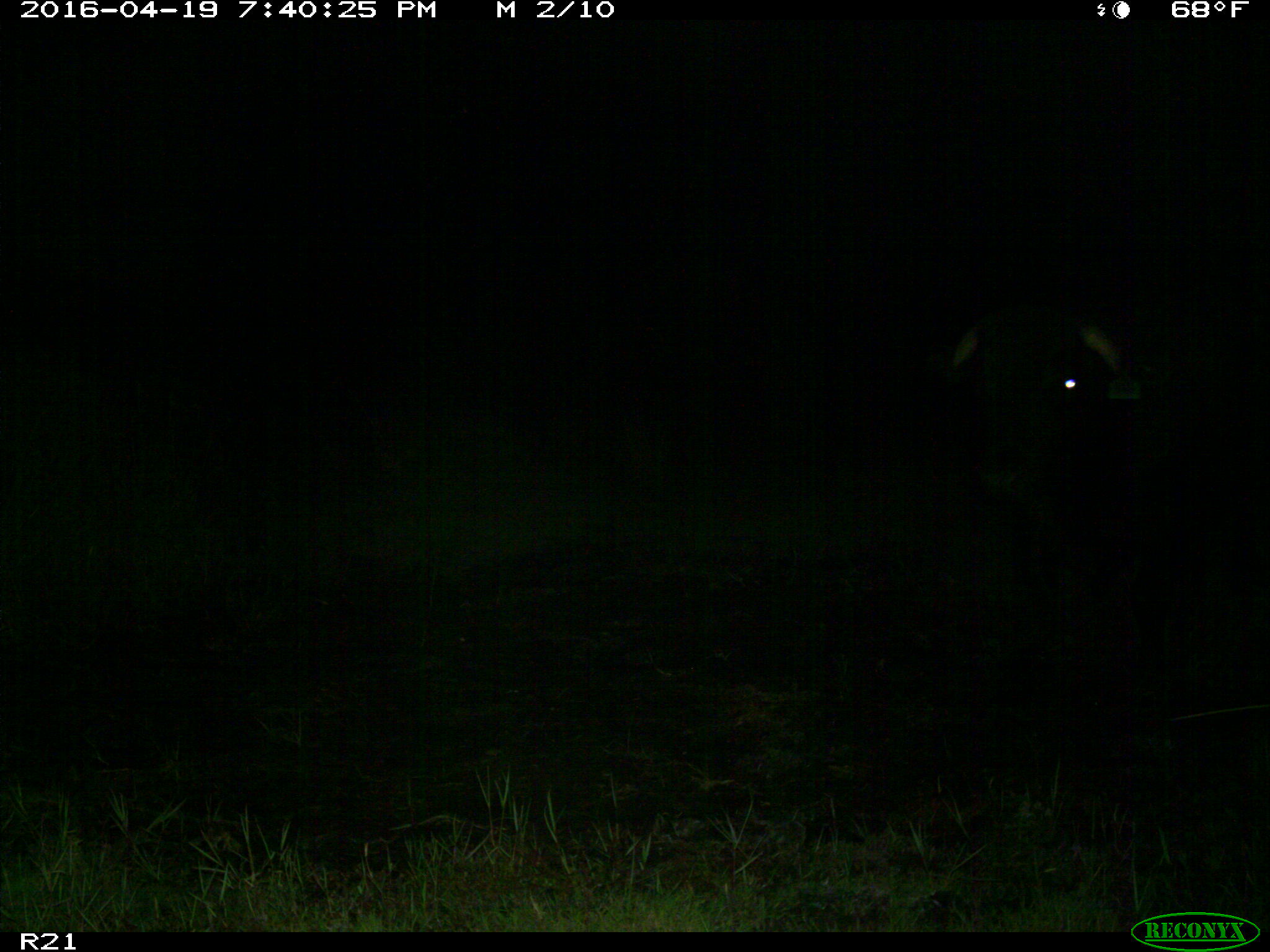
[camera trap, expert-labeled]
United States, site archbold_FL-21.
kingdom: Animalia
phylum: Chordata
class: Mammalia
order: Artiodactyla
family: Bovidae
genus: Bos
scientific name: Bos taurus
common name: domestic cow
Bos taurus (domestic cow).